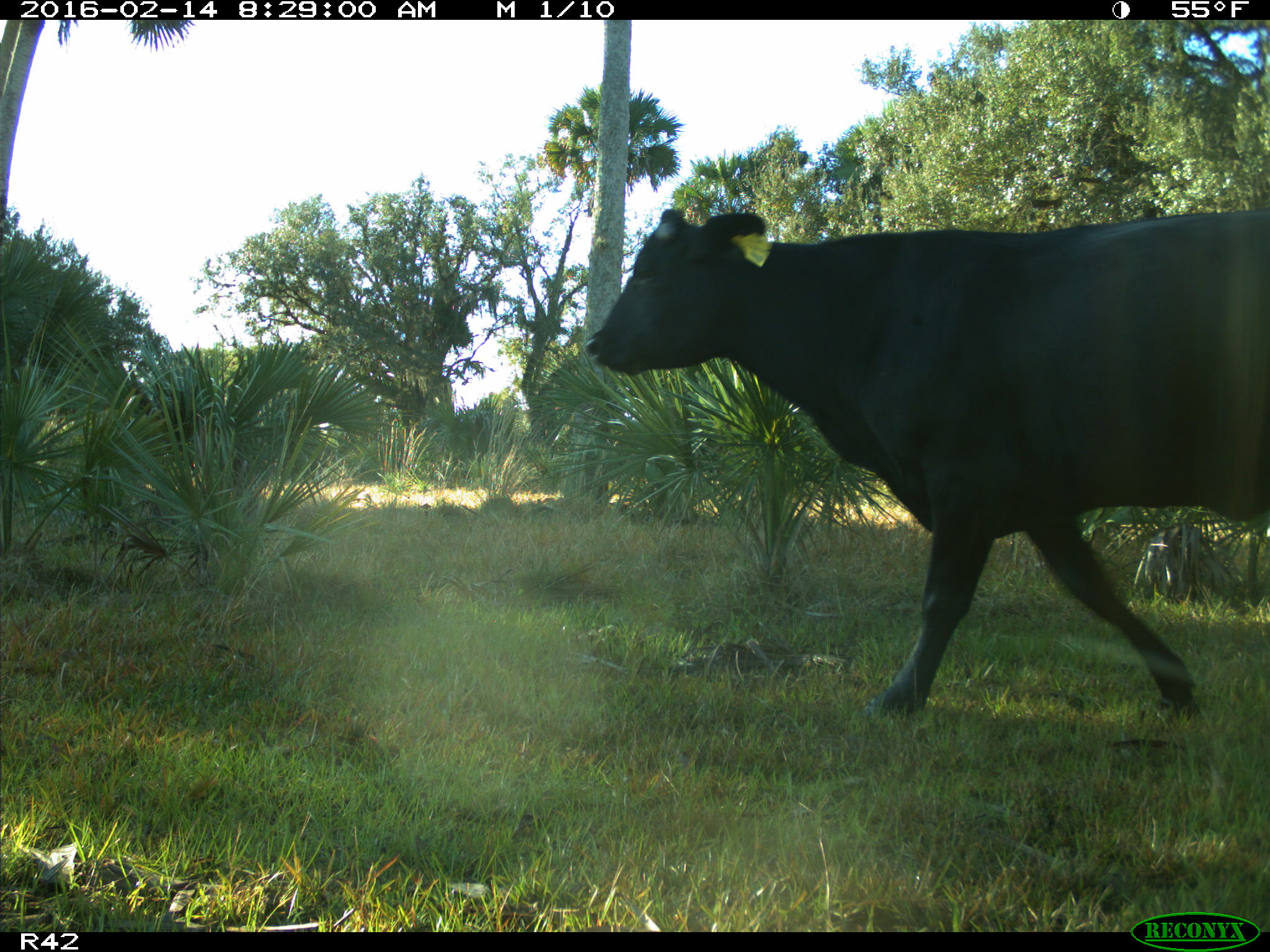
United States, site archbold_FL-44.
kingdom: Animalia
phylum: Chordata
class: Mammalia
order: Artiodactyla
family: Bovidae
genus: Bos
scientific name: Bos taurus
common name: domestic cow